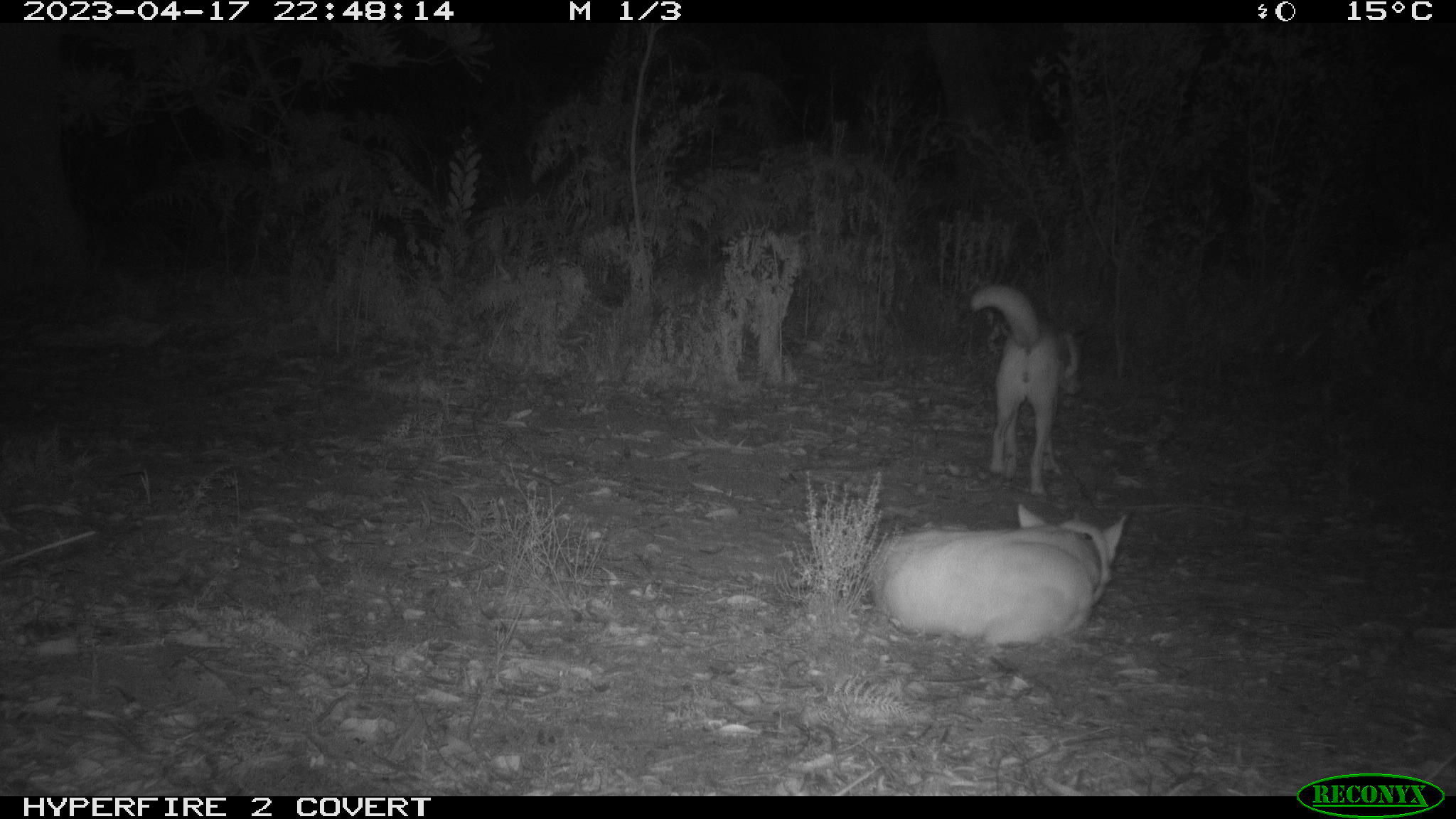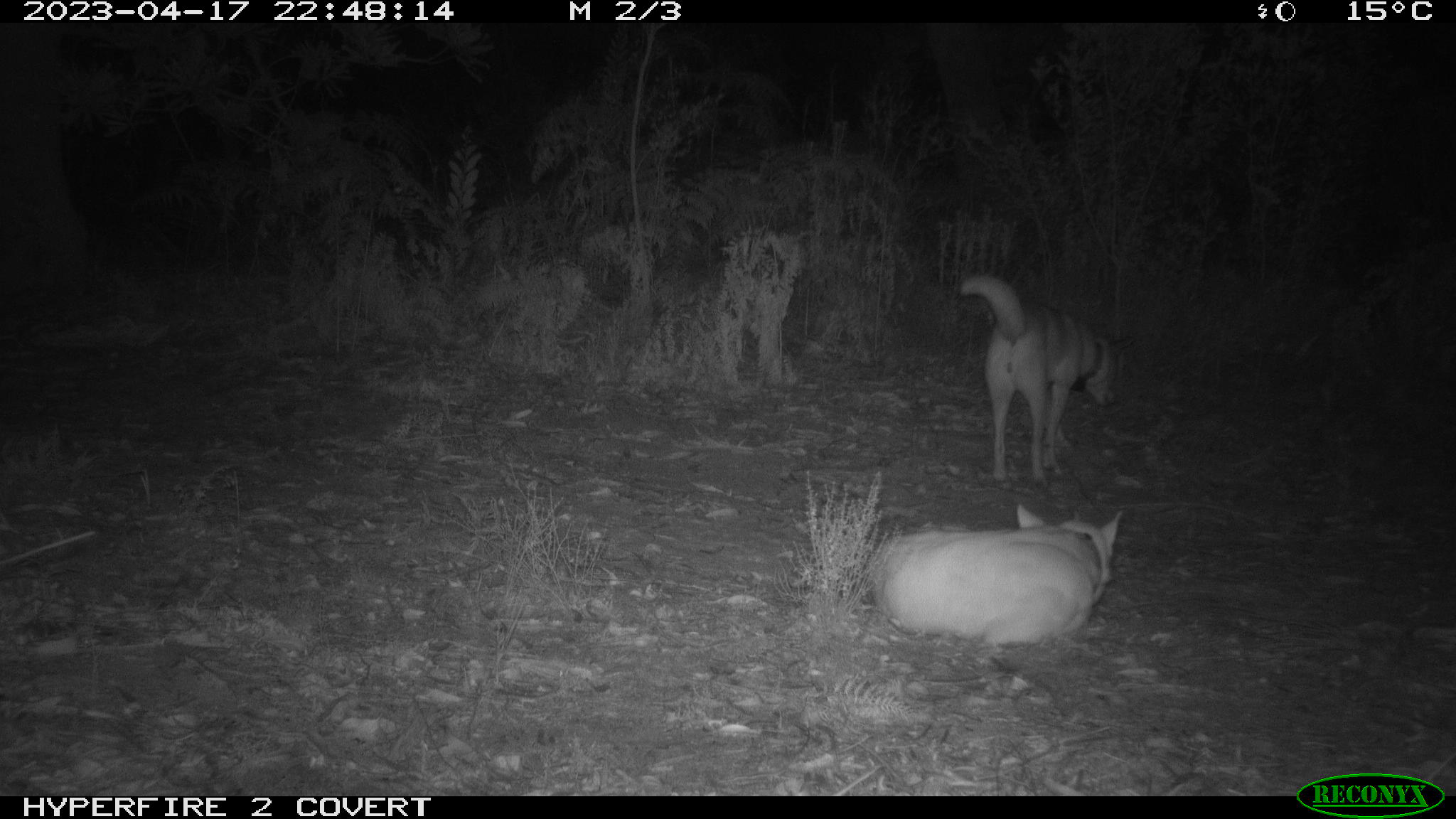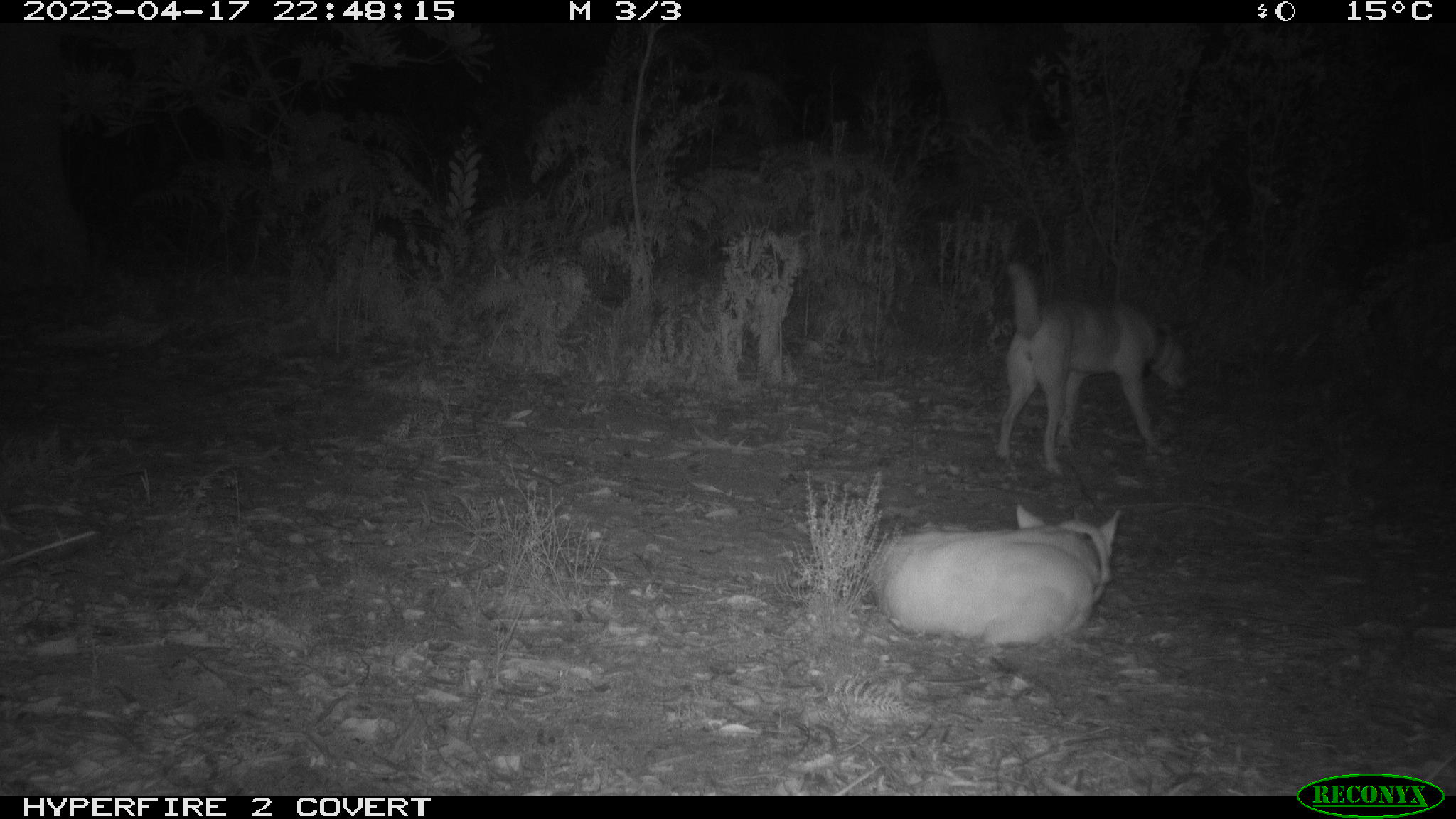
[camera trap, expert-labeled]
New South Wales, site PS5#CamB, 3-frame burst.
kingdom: Animalia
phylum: Chordata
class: Mammalia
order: Carnivora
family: Canidae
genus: Canis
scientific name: Canis familiaris dingo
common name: dingo